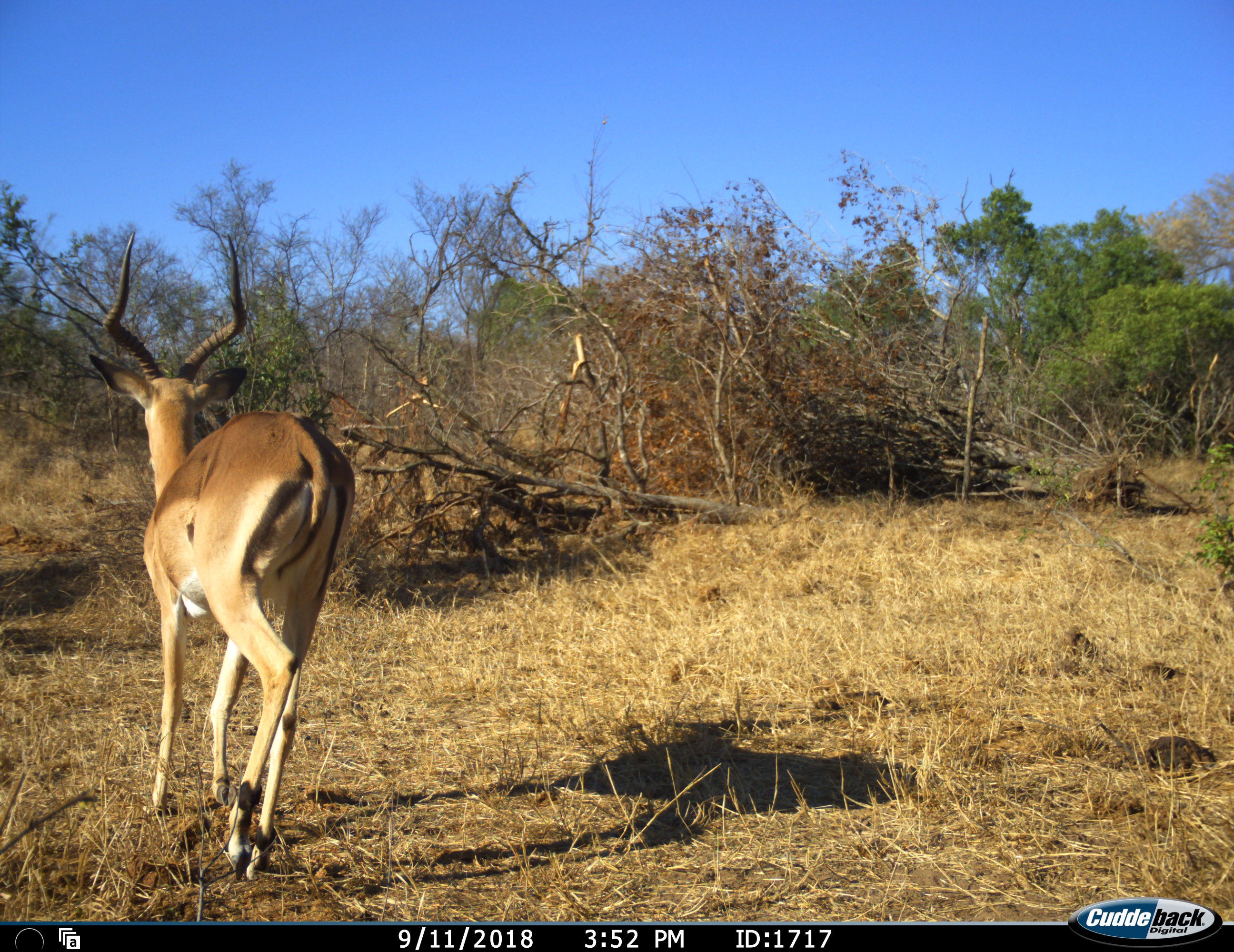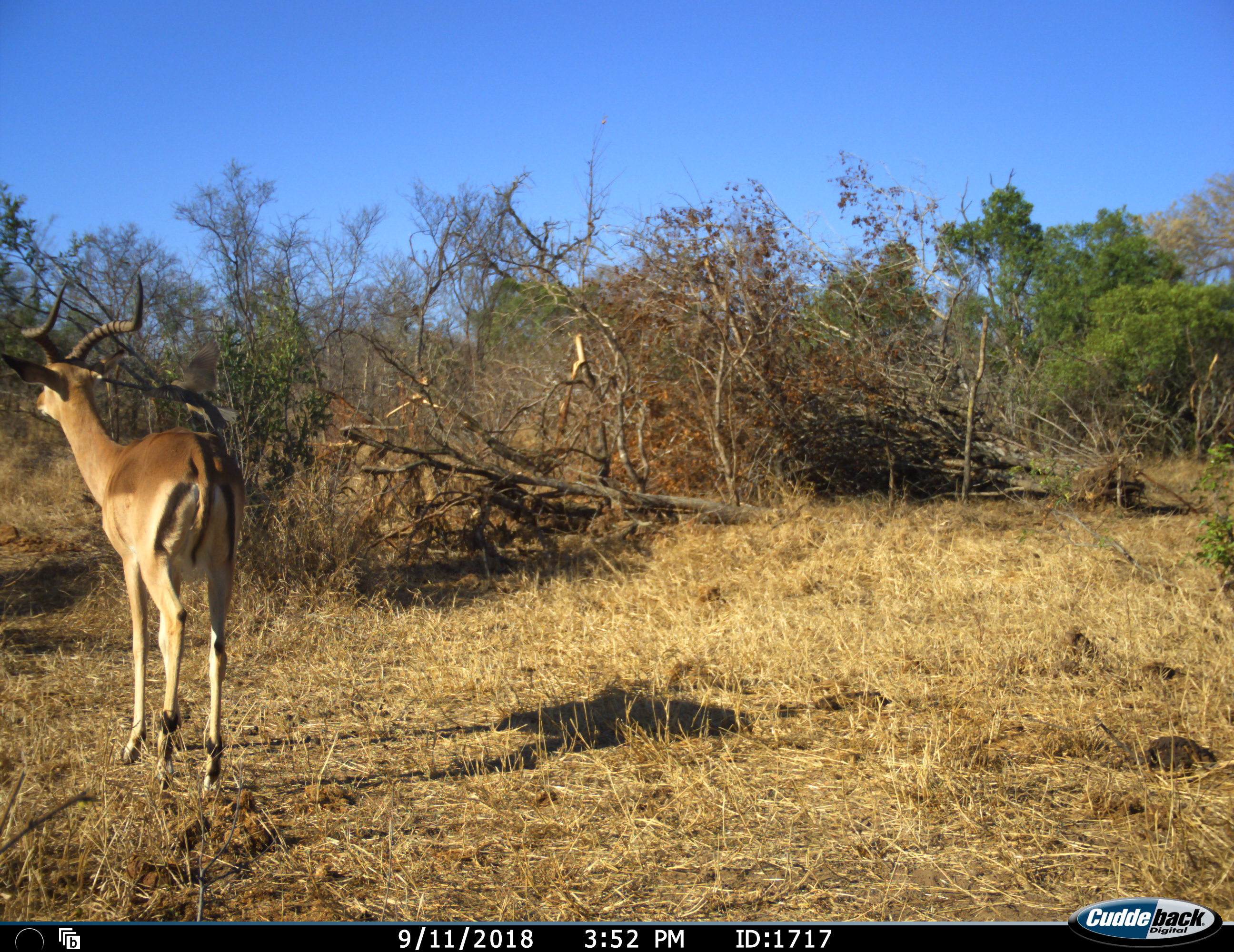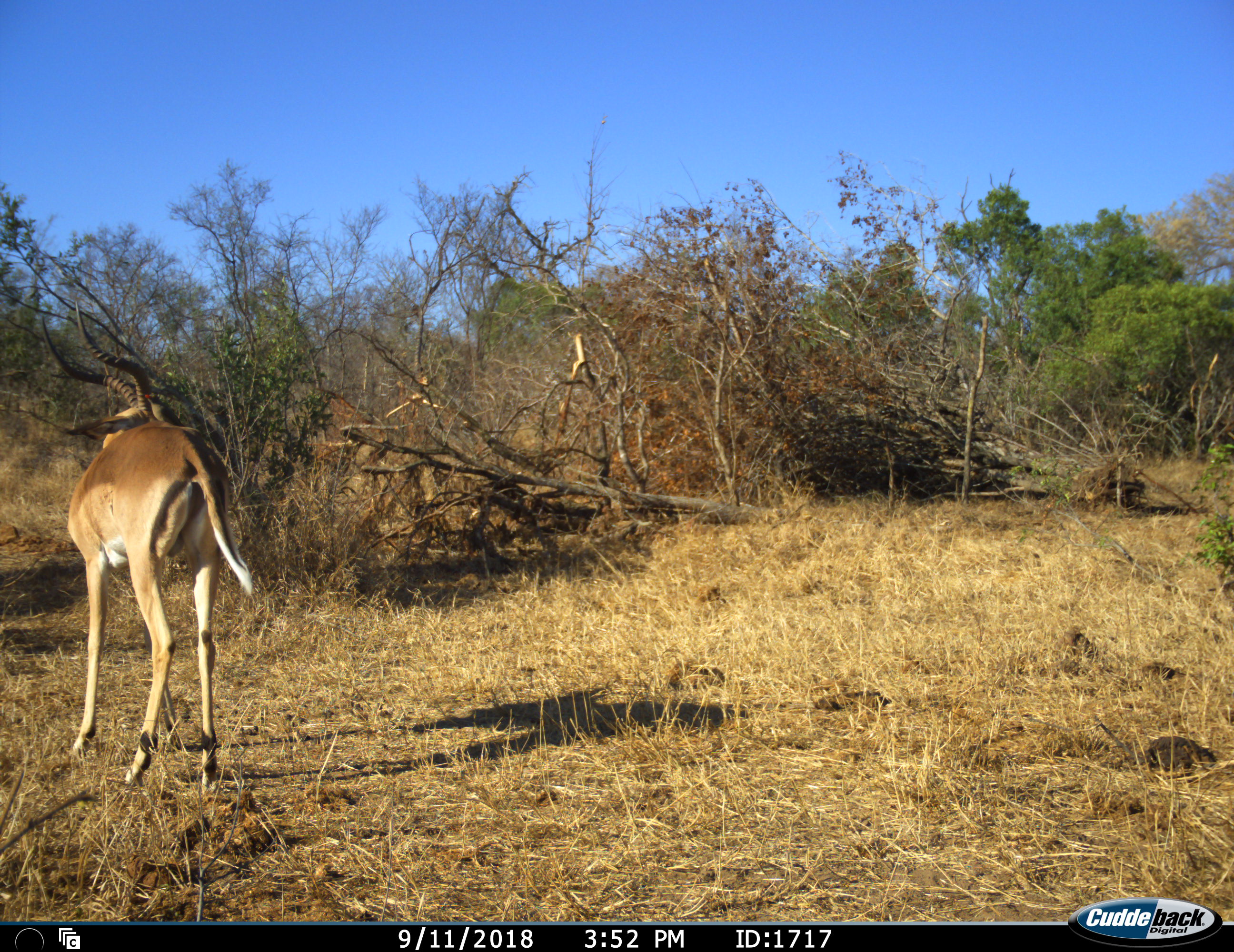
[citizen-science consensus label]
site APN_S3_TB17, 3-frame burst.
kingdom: Animalia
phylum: Chordata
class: Mammalia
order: Artiodactyla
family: Bovidae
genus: Aepyceros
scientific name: Aepyceros melampus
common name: impala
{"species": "impala (Aepyceros melampus)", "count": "1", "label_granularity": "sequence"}